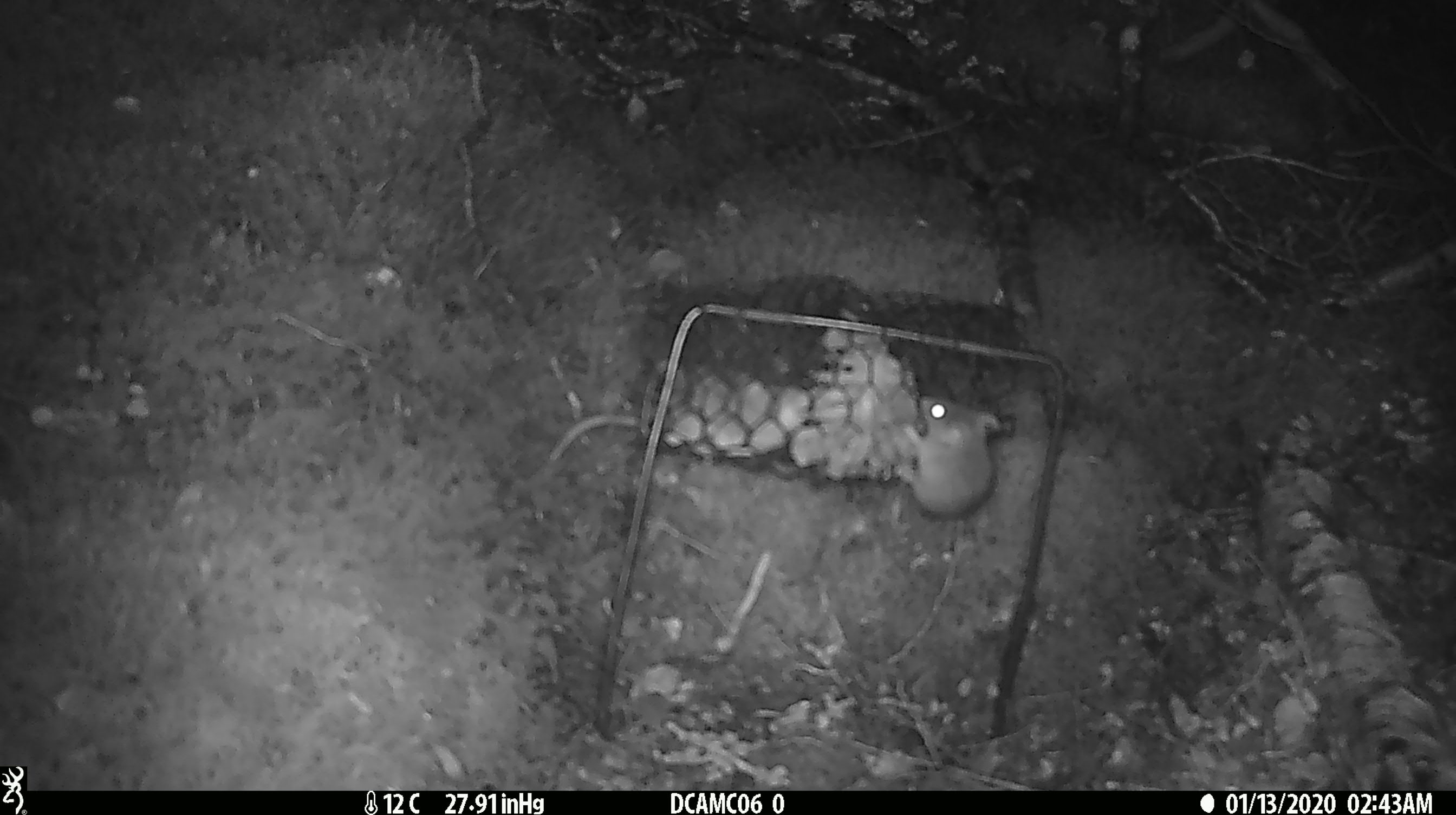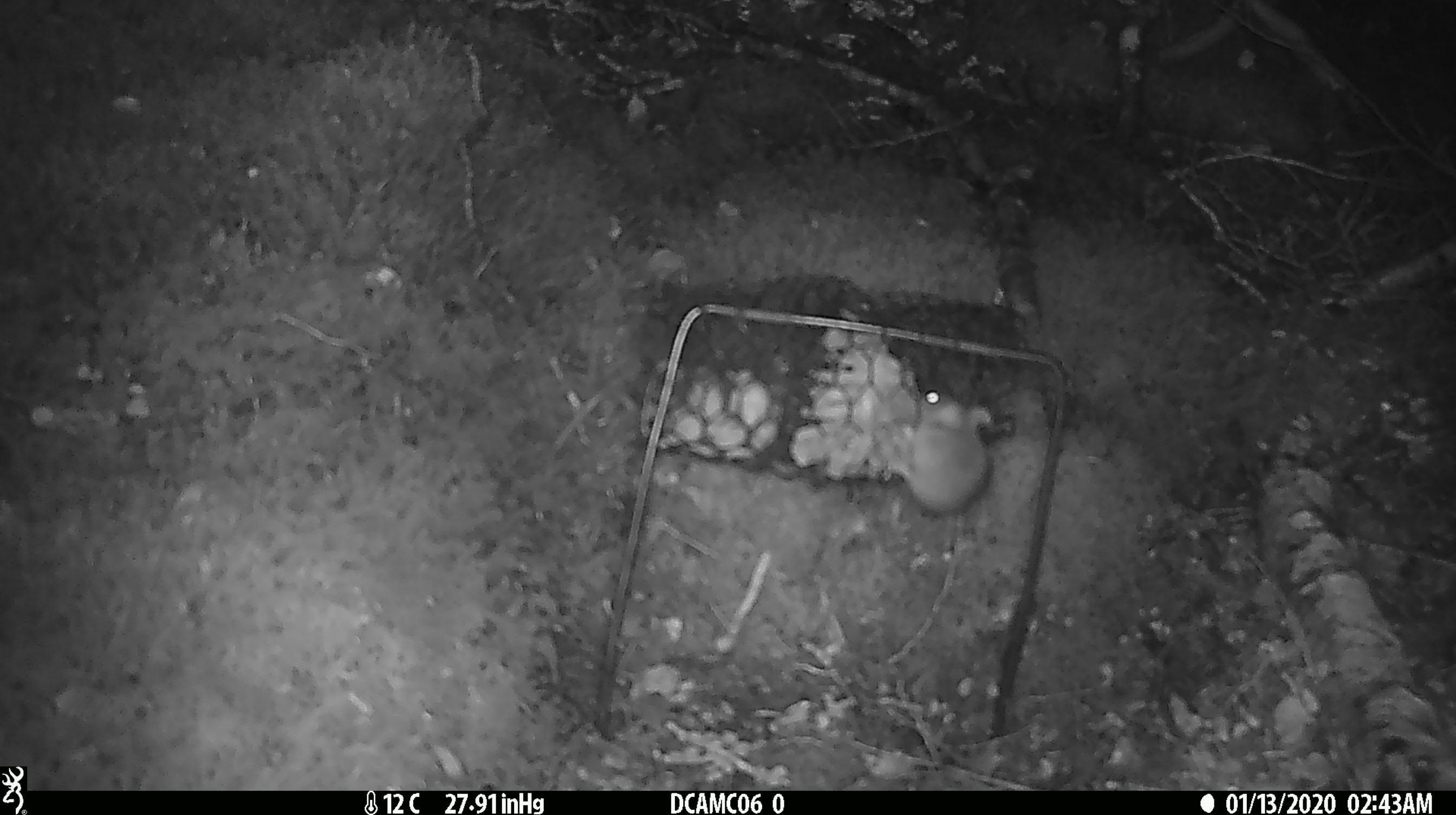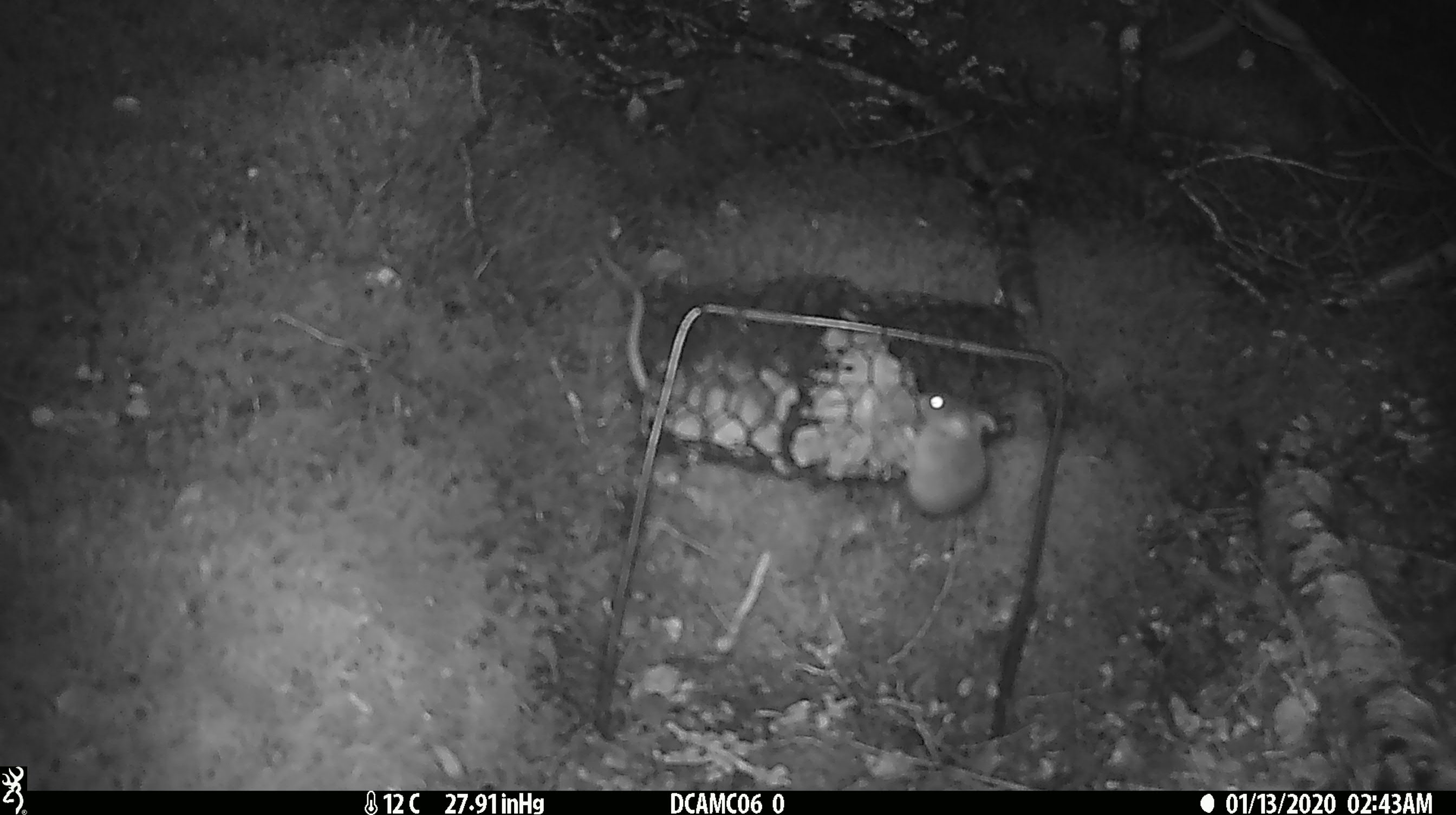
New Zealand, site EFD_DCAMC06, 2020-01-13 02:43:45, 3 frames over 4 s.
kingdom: Animalia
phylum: Chordata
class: Mammalia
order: Rodentia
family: Muridae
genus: Mus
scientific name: Mus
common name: mouse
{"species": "mouse (Mus)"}